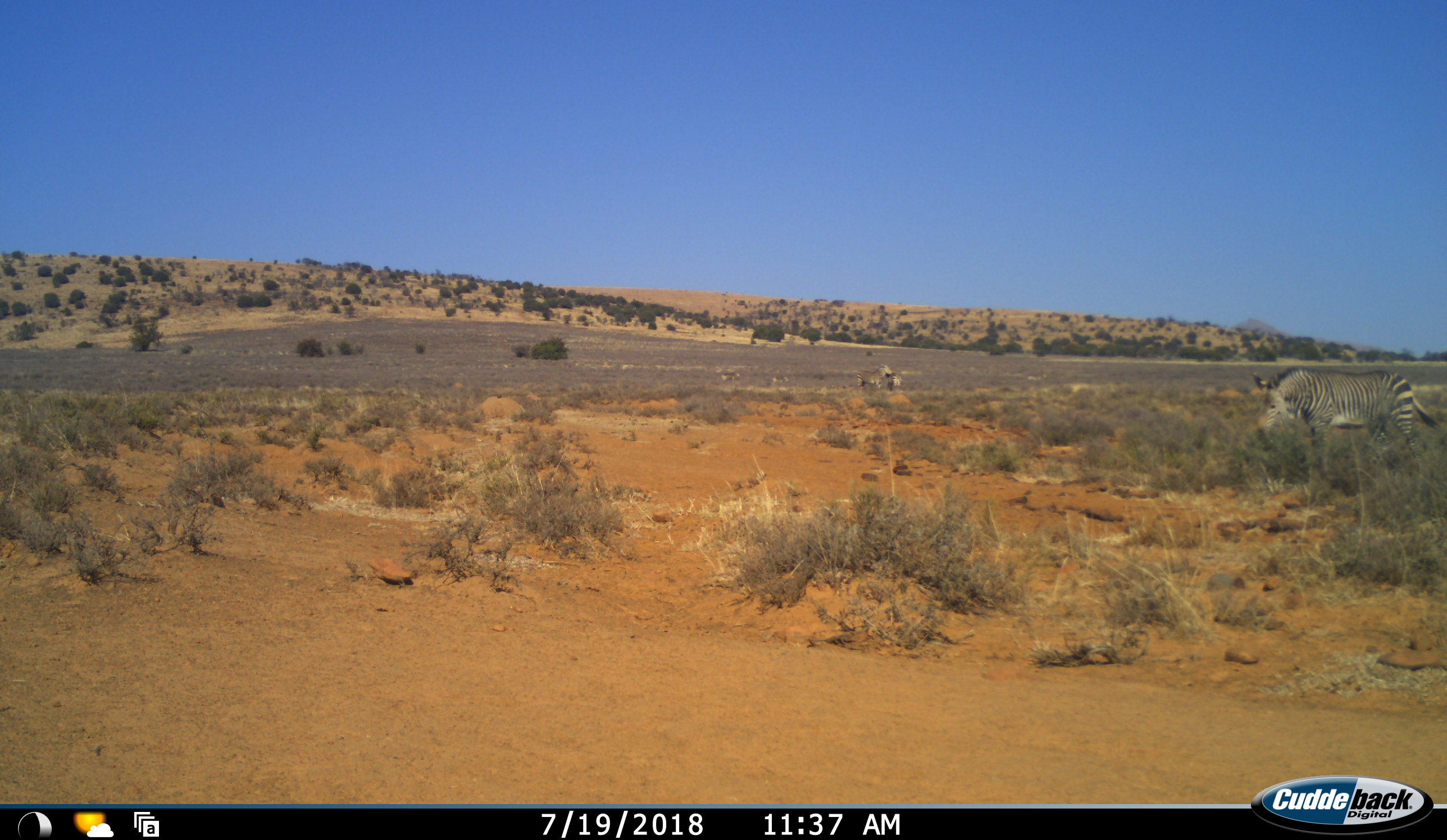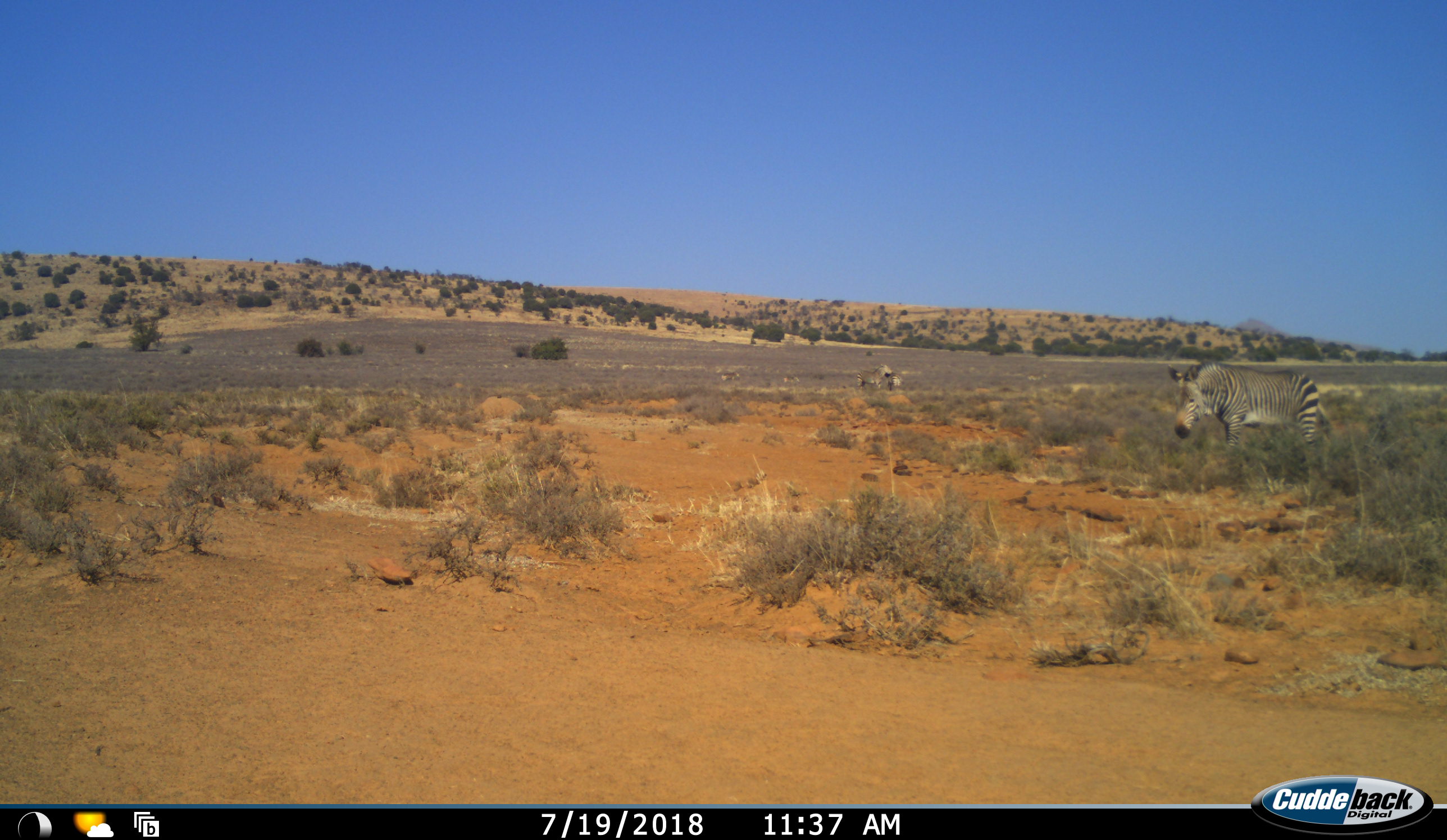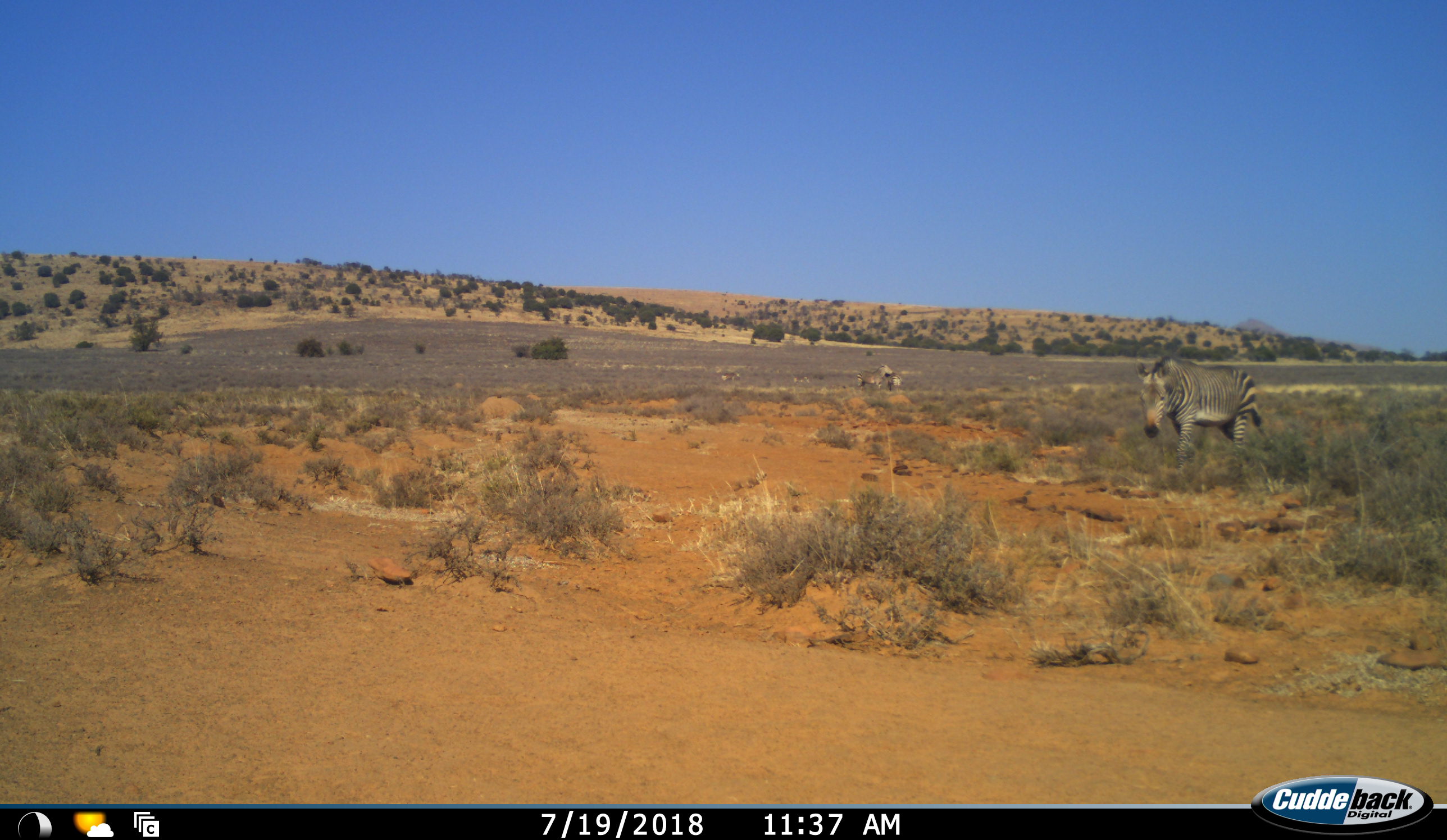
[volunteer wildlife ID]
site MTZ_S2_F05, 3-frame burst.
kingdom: Animalia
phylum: Chordata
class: Mammalia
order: Perissodactyla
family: Equidae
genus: Equus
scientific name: Equus zebra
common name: mountain zebra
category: zebramountain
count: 5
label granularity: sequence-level